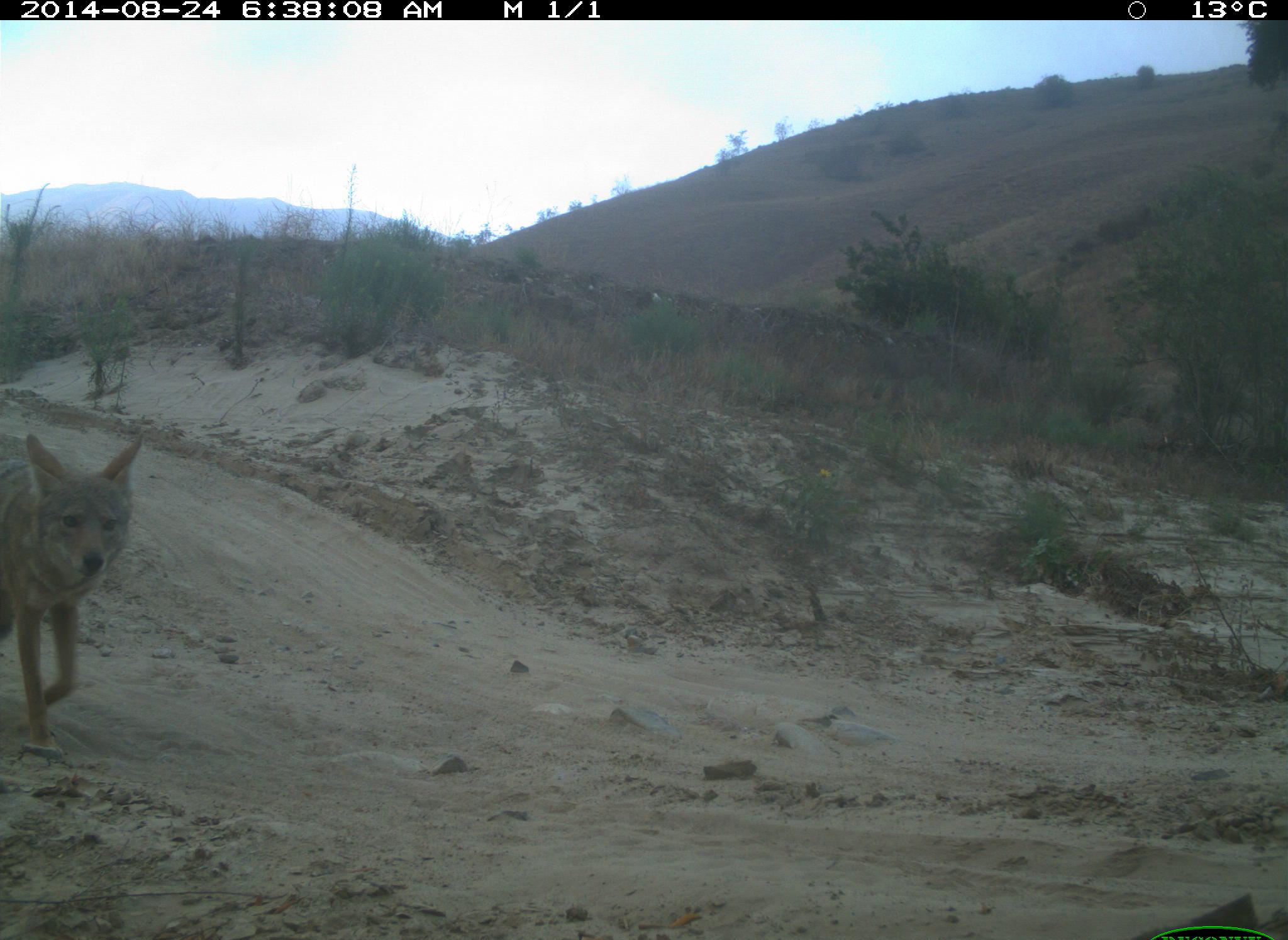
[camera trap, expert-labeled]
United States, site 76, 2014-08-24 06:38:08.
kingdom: Animalia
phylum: Chordata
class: Mammalia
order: Carnivora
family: Canidae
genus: Canis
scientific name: Canis latrans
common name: coyote